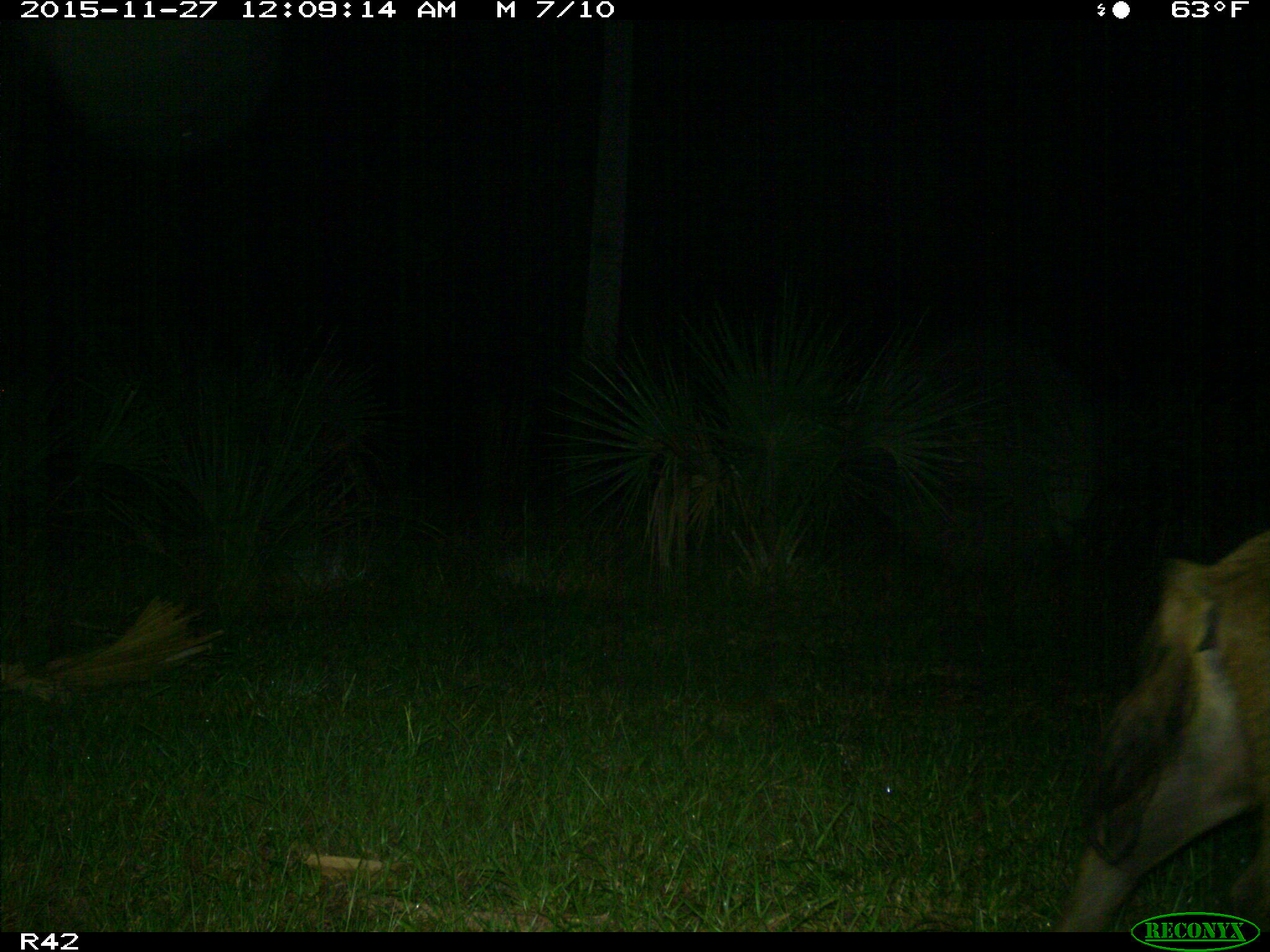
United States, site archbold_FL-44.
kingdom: Animalia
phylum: Chordata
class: Mammalia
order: Artiodactyla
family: Suidae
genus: Sus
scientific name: Sus scrofa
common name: wild boar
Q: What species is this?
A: Sus scrofa (wild boar).